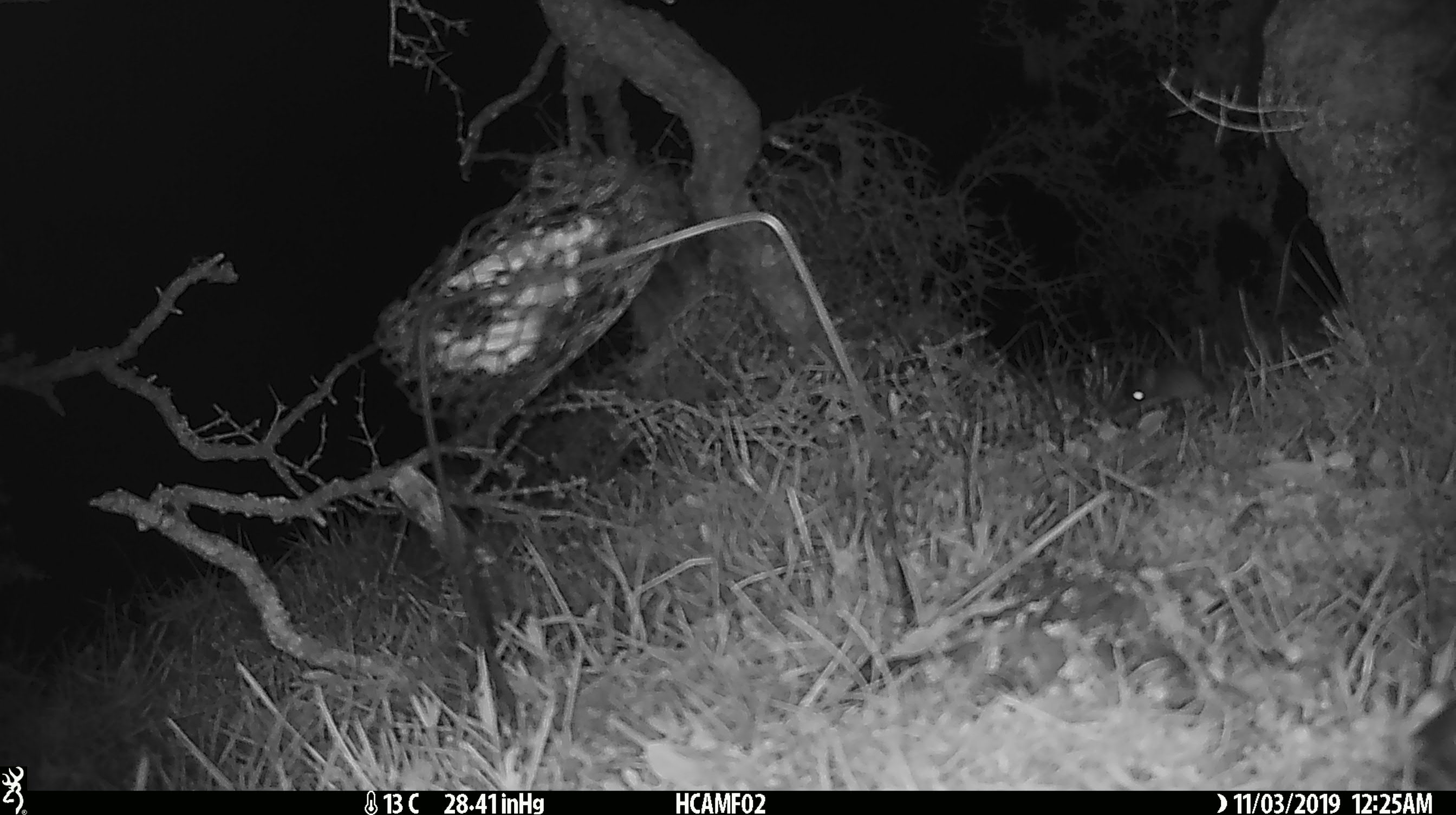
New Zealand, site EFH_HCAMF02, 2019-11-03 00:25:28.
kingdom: Animalia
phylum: Chordata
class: Mammalia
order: Rodentia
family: Muridae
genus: Mus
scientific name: Mus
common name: mouse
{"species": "mouse (Mus)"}